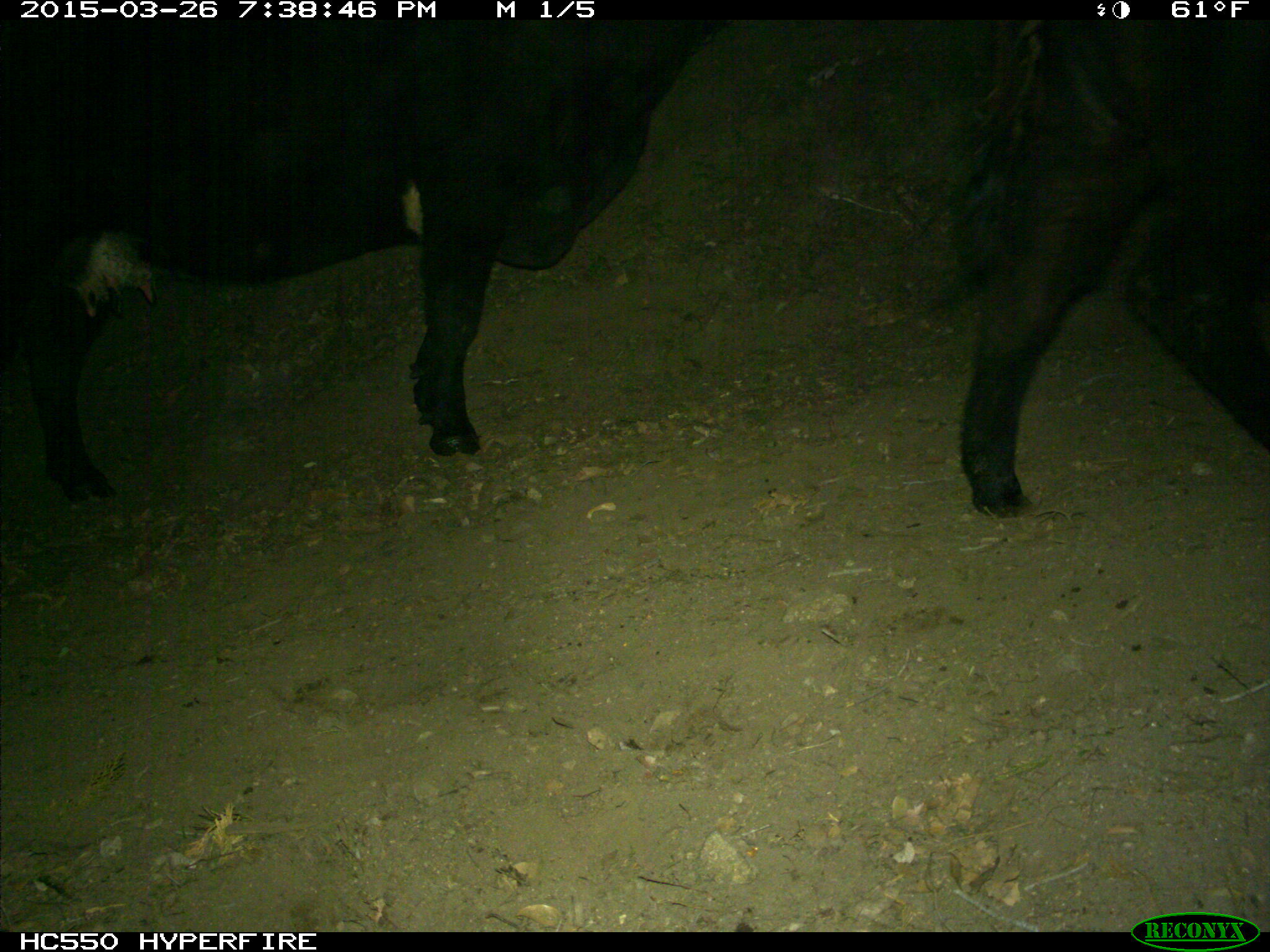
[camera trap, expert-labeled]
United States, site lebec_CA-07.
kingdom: Animalia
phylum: Chordata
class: Mammalia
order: Artiodactyla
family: Bovidae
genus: Bos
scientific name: Bos taurus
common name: domestic cow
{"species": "Bos taurus (domestic cow)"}